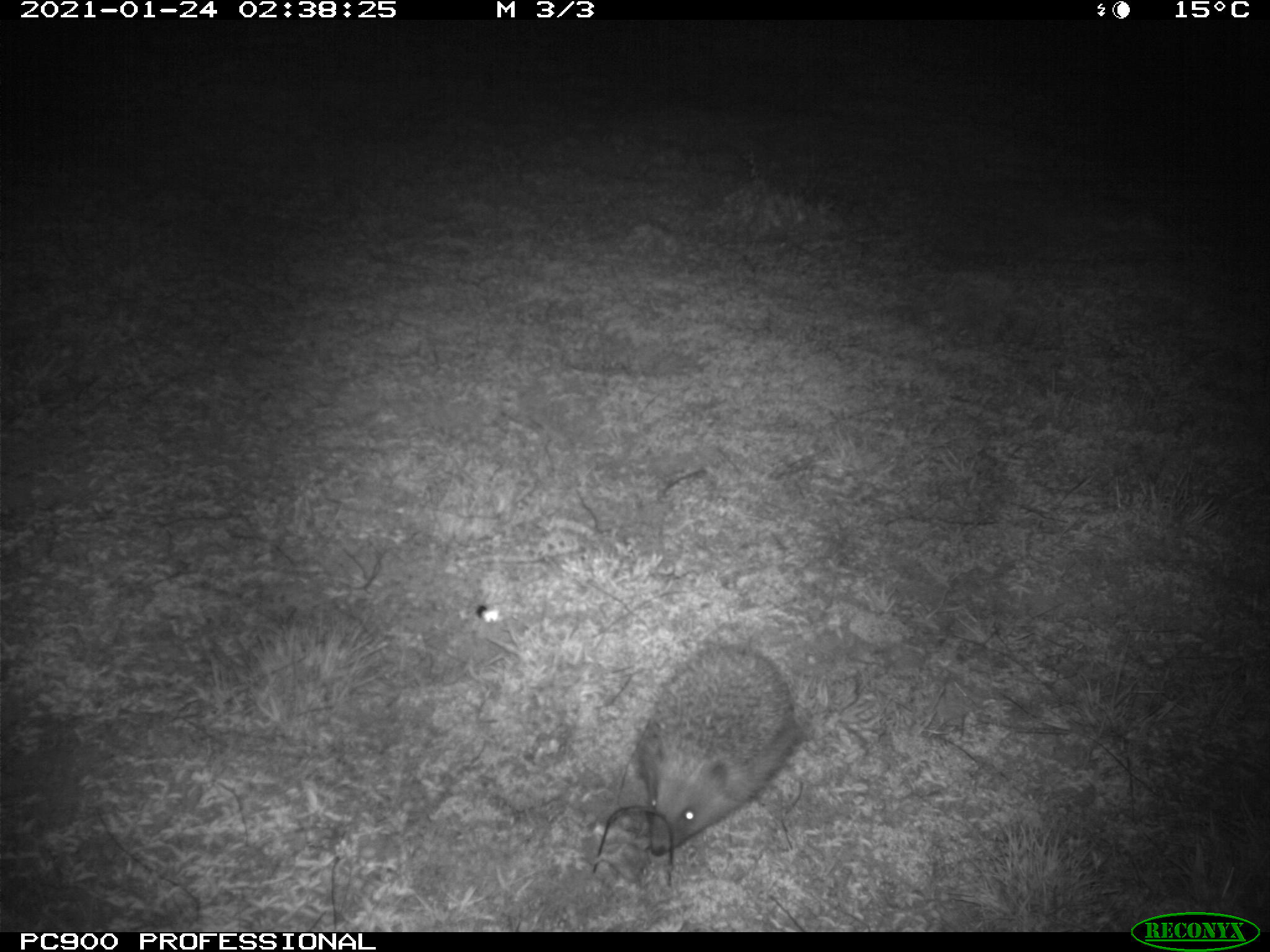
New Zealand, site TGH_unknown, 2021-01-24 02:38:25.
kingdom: Animalia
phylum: Chordata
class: Mammalia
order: Eulipotyphla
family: Erinaceidae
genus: Erinaceus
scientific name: Erinaceus europaeus europaeus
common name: european hedgehog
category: hedgehog